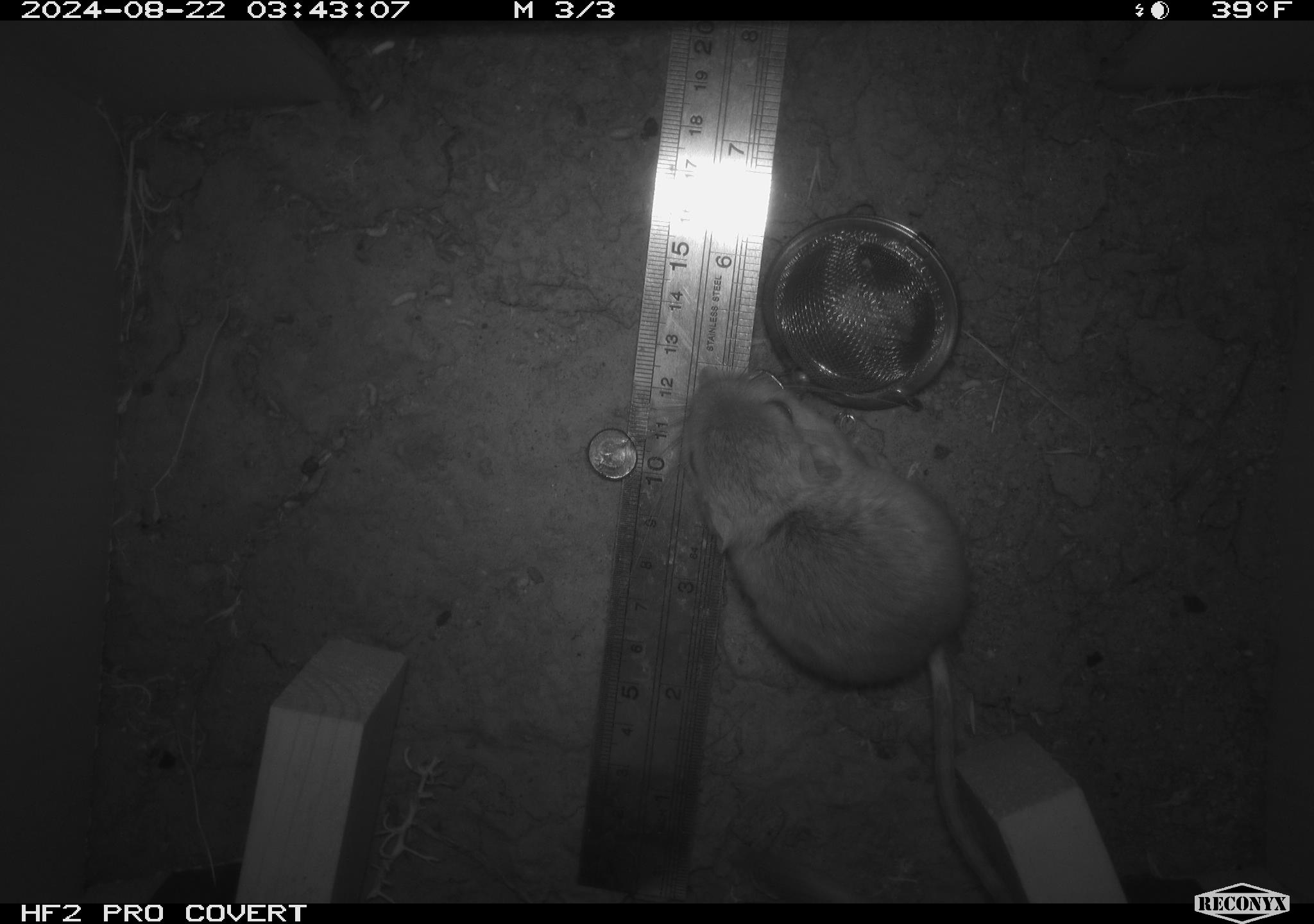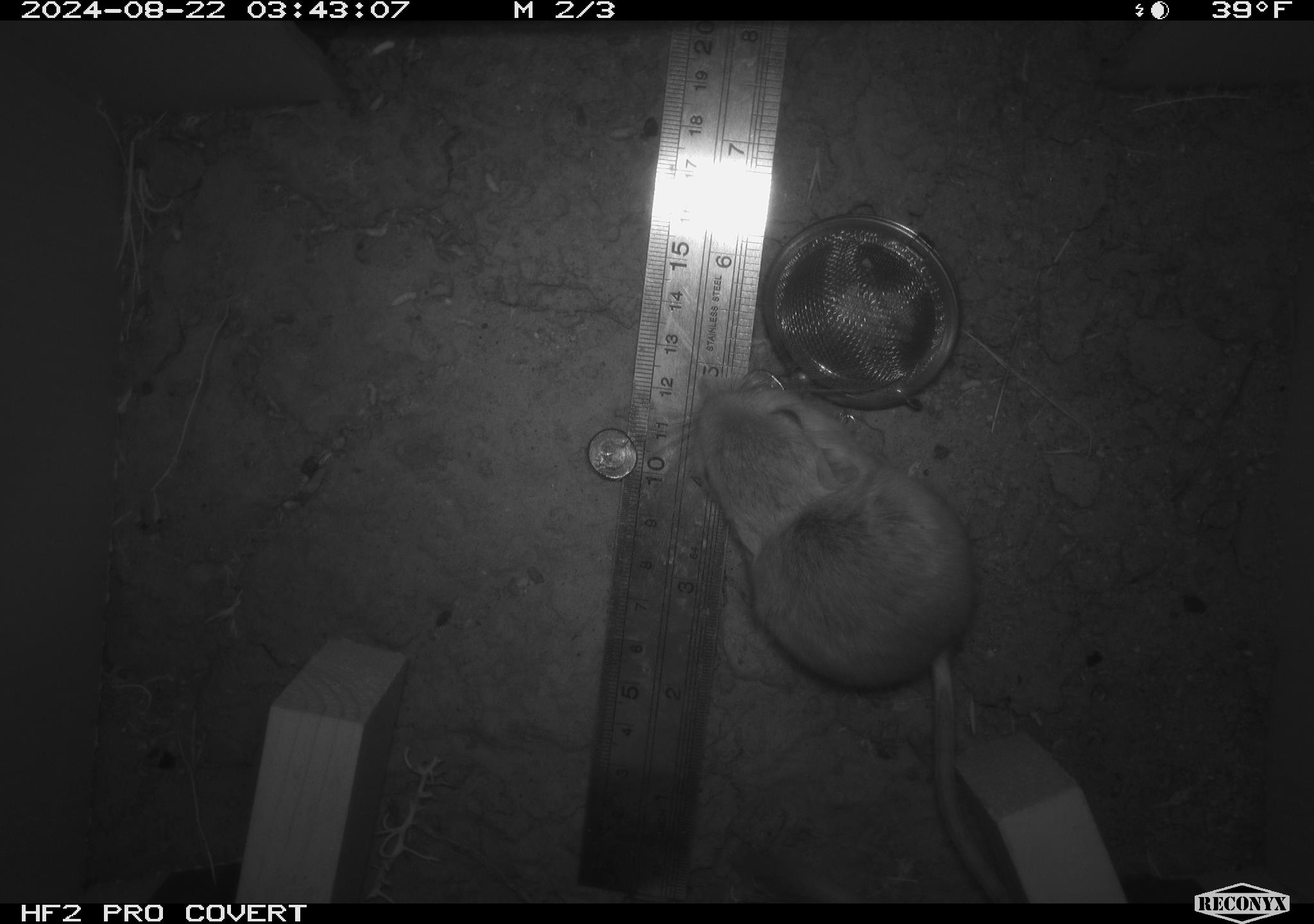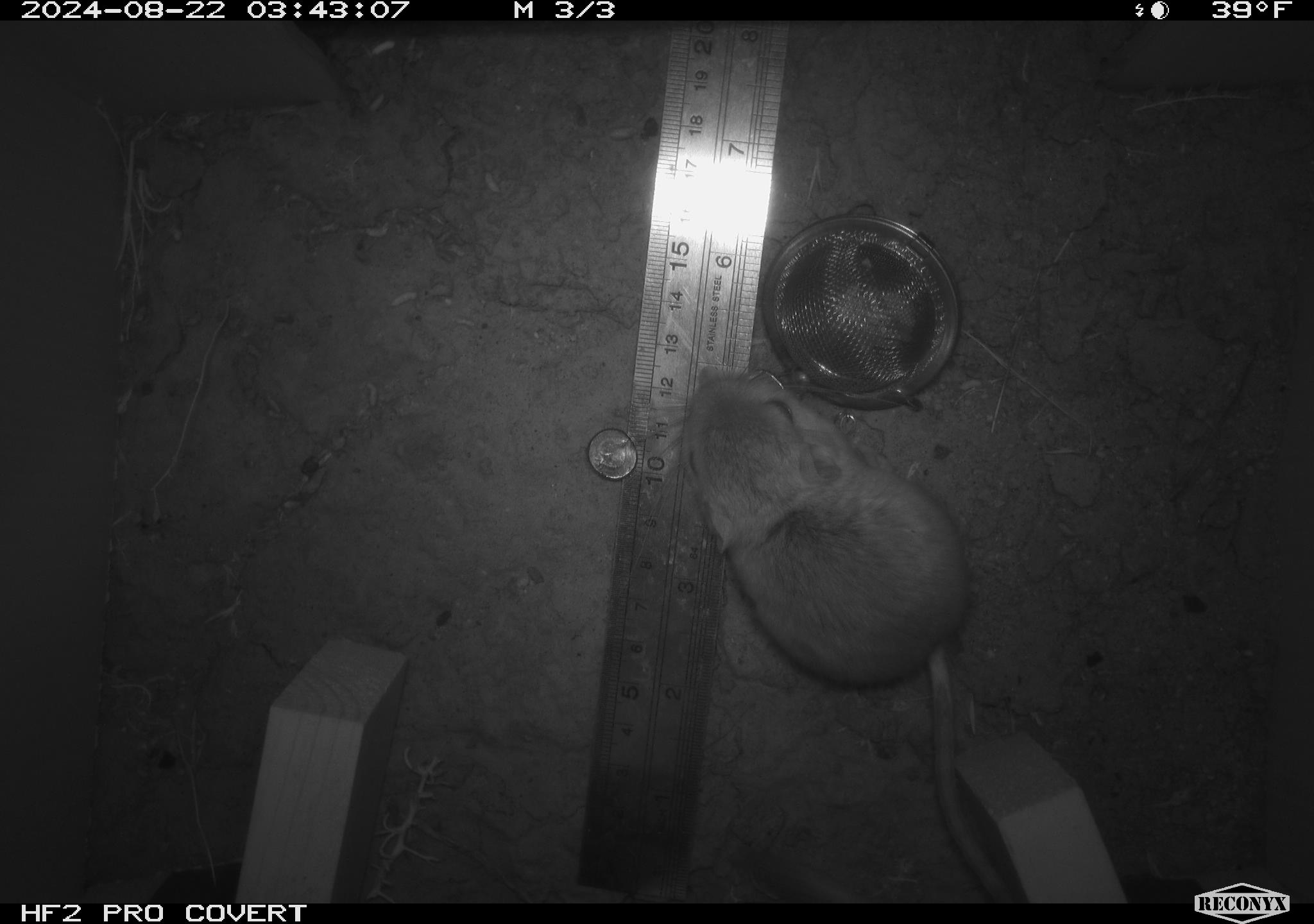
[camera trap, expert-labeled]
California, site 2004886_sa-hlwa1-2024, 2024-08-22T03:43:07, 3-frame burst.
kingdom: Animalia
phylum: Chordata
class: Mammalia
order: Rodentia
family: Heteromyidae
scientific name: Heteromyidae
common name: kangaroo rats and pocket mice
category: heteromyidae family